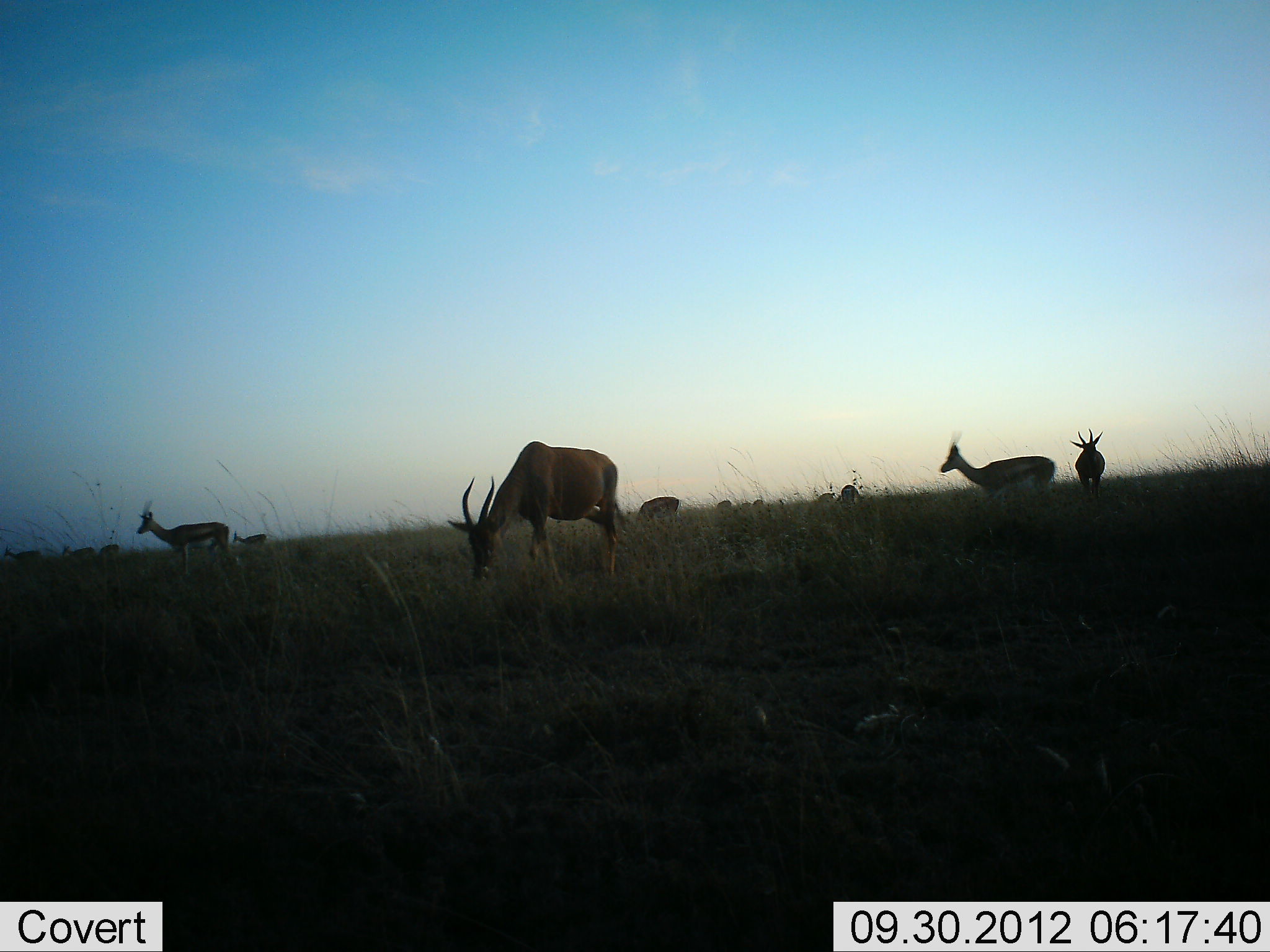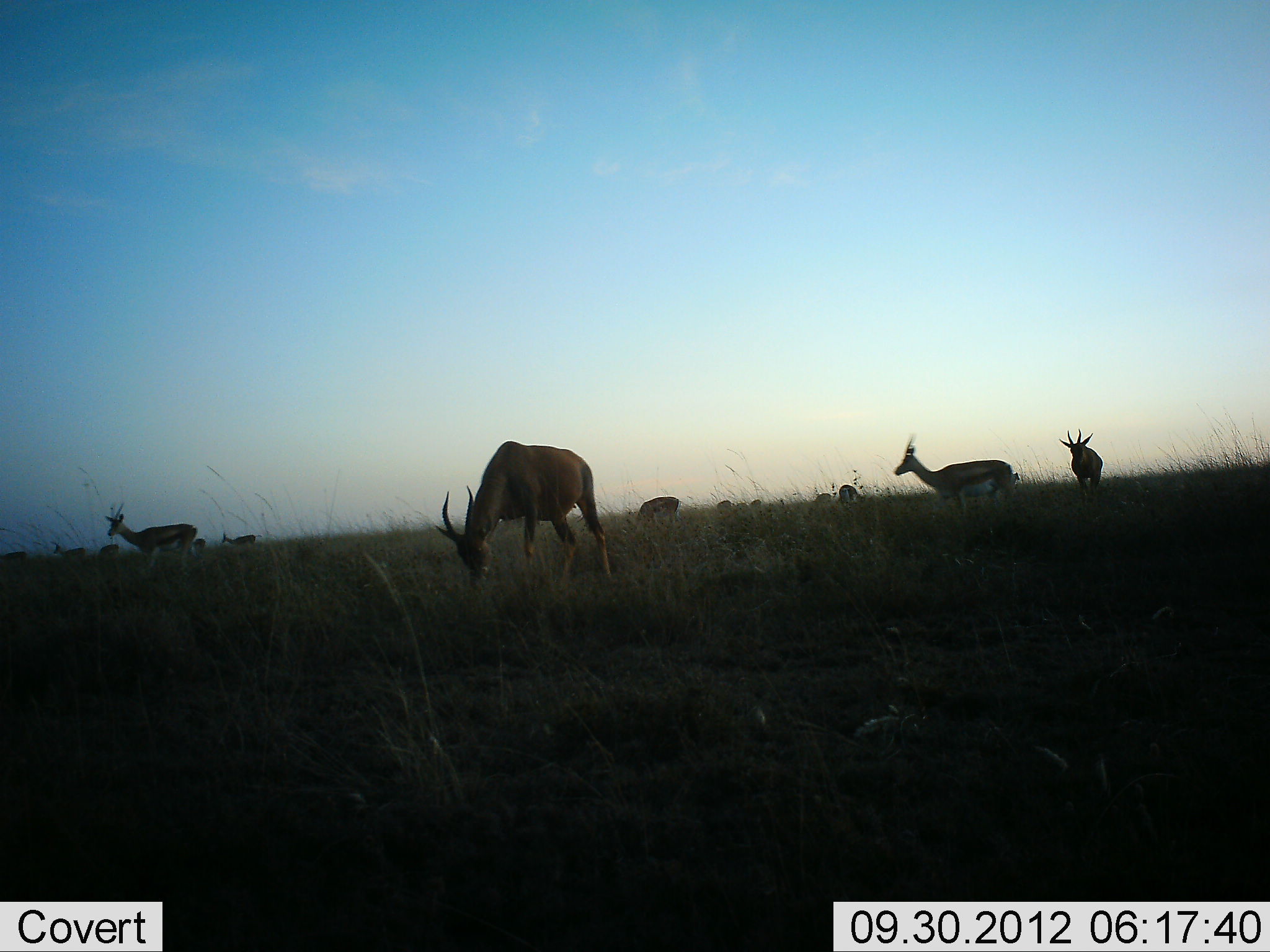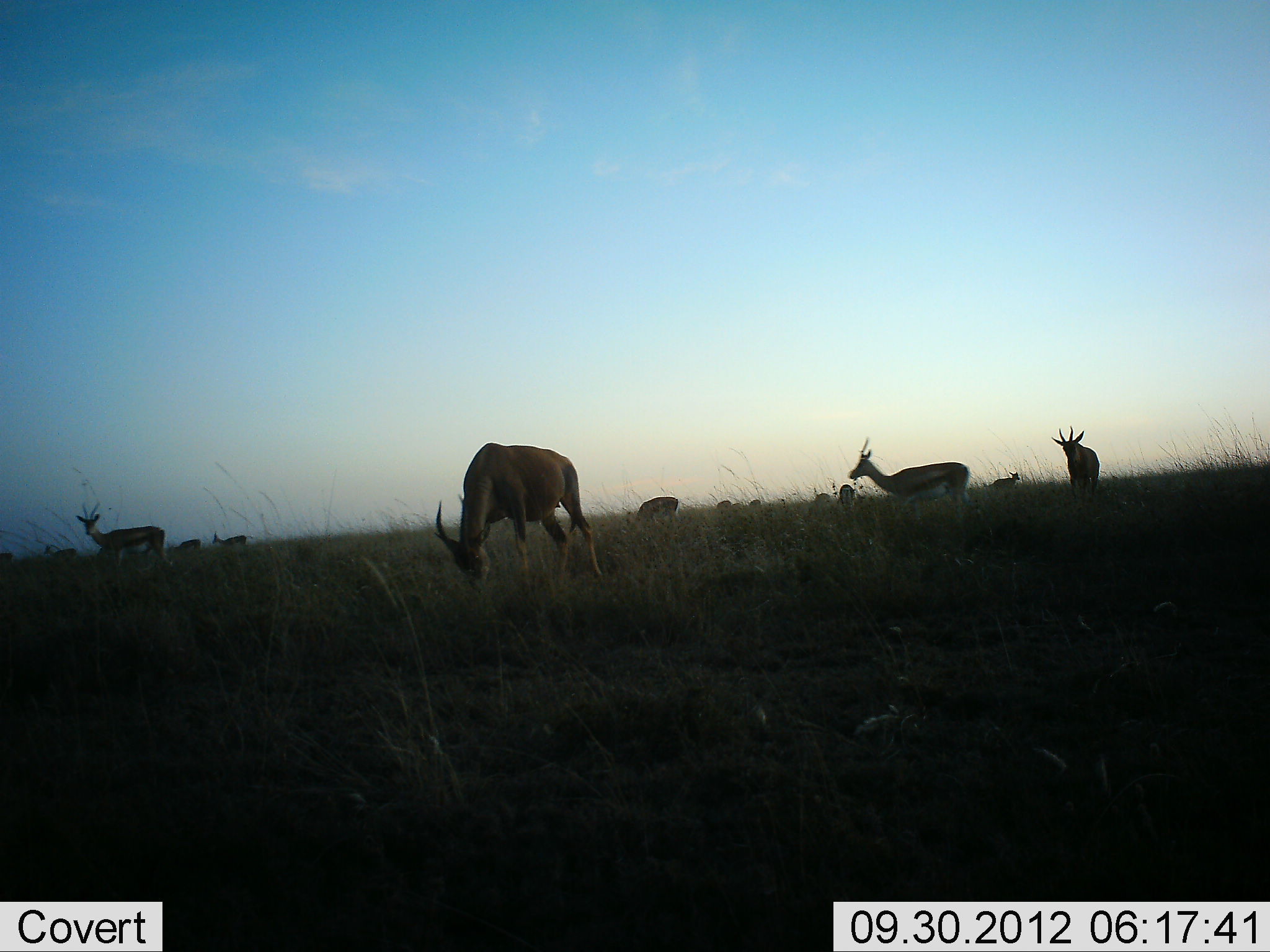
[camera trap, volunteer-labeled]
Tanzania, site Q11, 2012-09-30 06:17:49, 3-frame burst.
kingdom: Animalia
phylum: Chordata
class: Mammalia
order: Artiodactyla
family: Bovidae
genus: Eudorcas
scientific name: Eudorcas thomsonii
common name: thomson's gazelle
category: gazellethomsons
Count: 11-50.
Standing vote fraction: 43%.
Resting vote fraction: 0%.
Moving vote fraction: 71%.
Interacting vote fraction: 0%.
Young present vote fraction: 0%.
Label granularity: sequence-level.